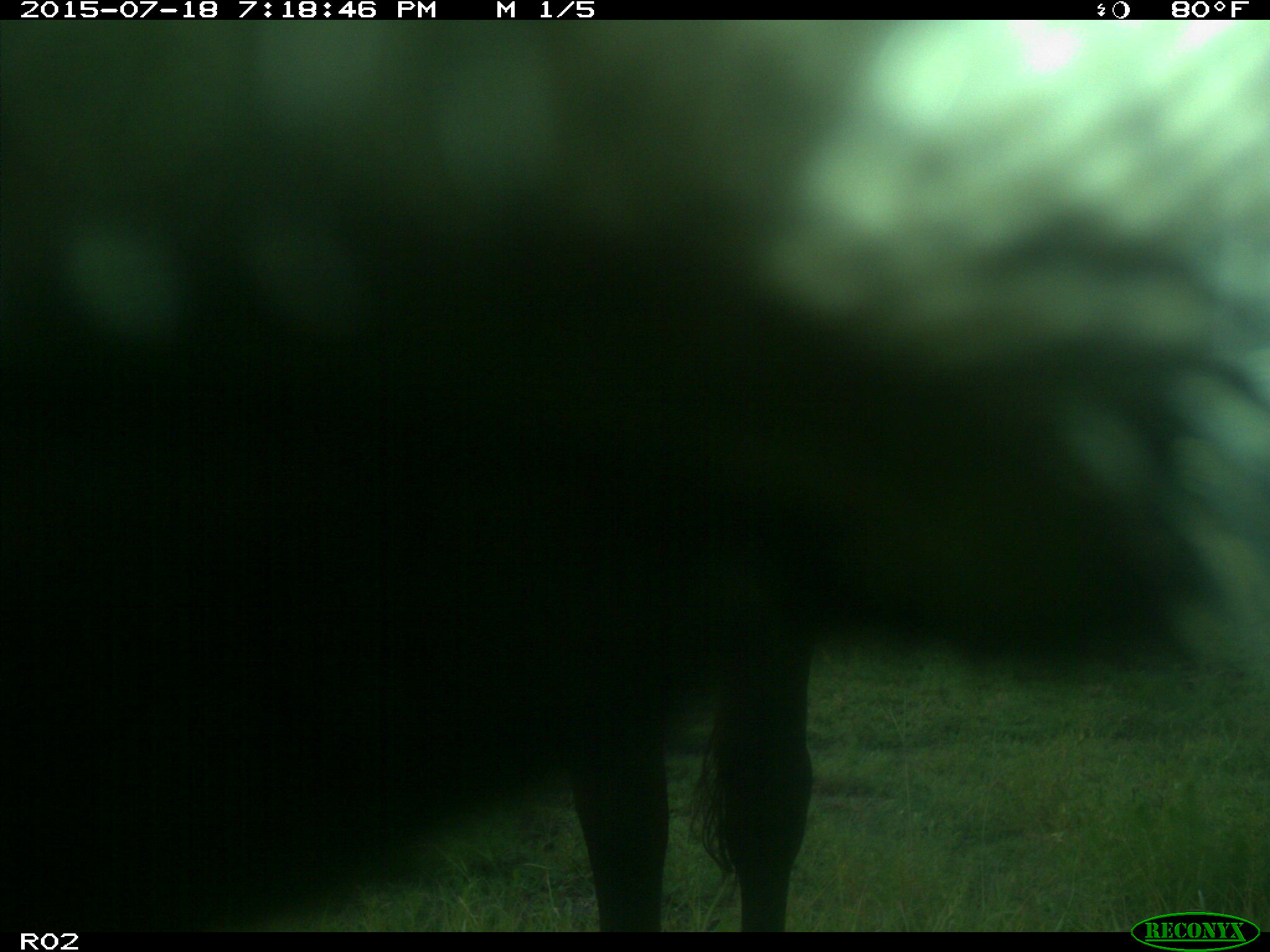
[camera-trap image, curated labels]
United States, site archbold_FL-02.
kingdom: Animalia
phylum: Chordata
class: Mammalia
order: Artiodactyla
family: Bovidae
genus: Bos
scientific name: Bos taurus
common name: domestic cow